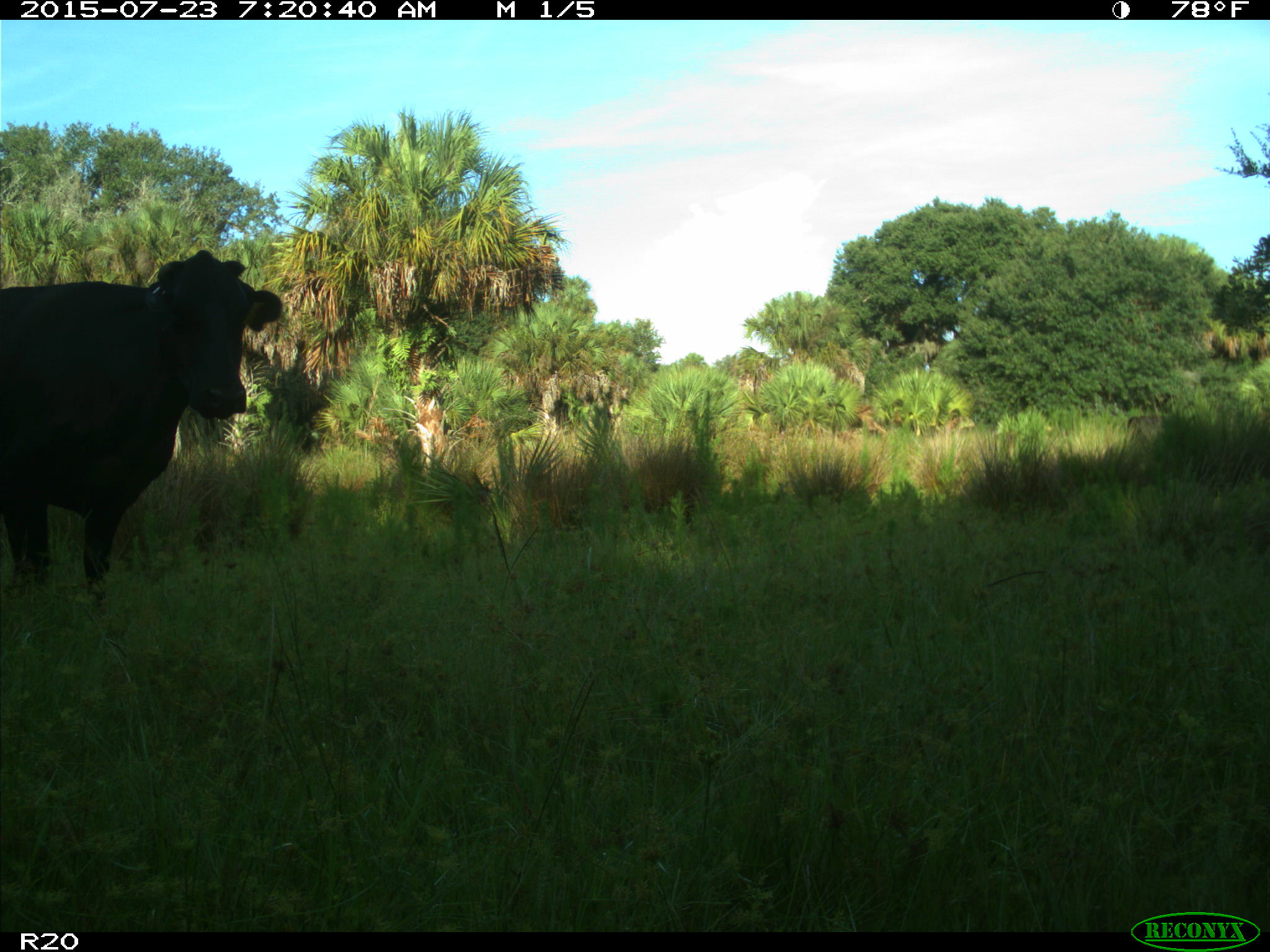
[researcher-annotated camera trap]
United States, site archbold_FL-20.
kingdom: Animalia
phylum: Chordata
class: Mammalia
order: Artiodactyla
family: Bovidae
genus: Bos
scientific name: Bos taurus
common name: domestic cow